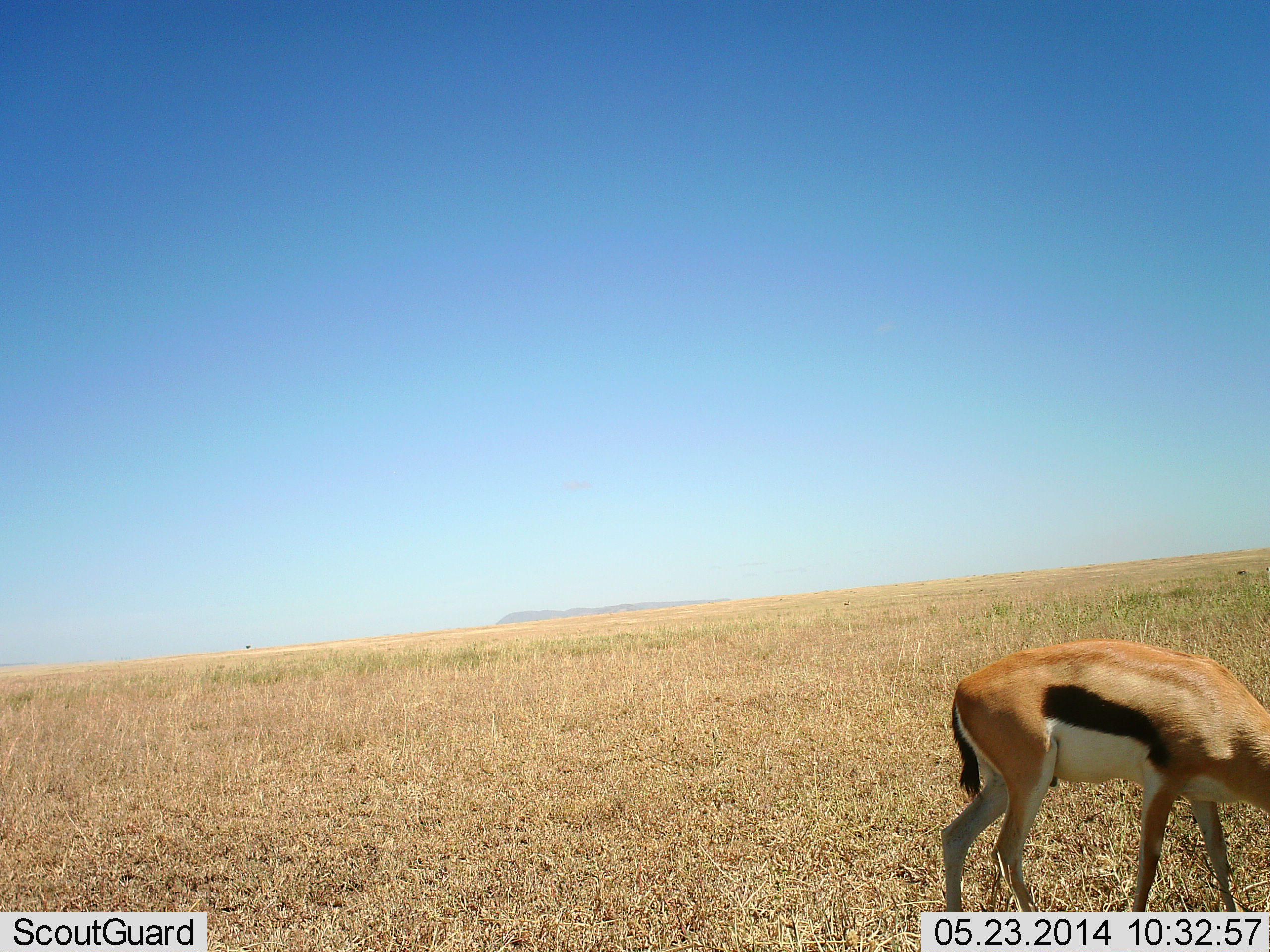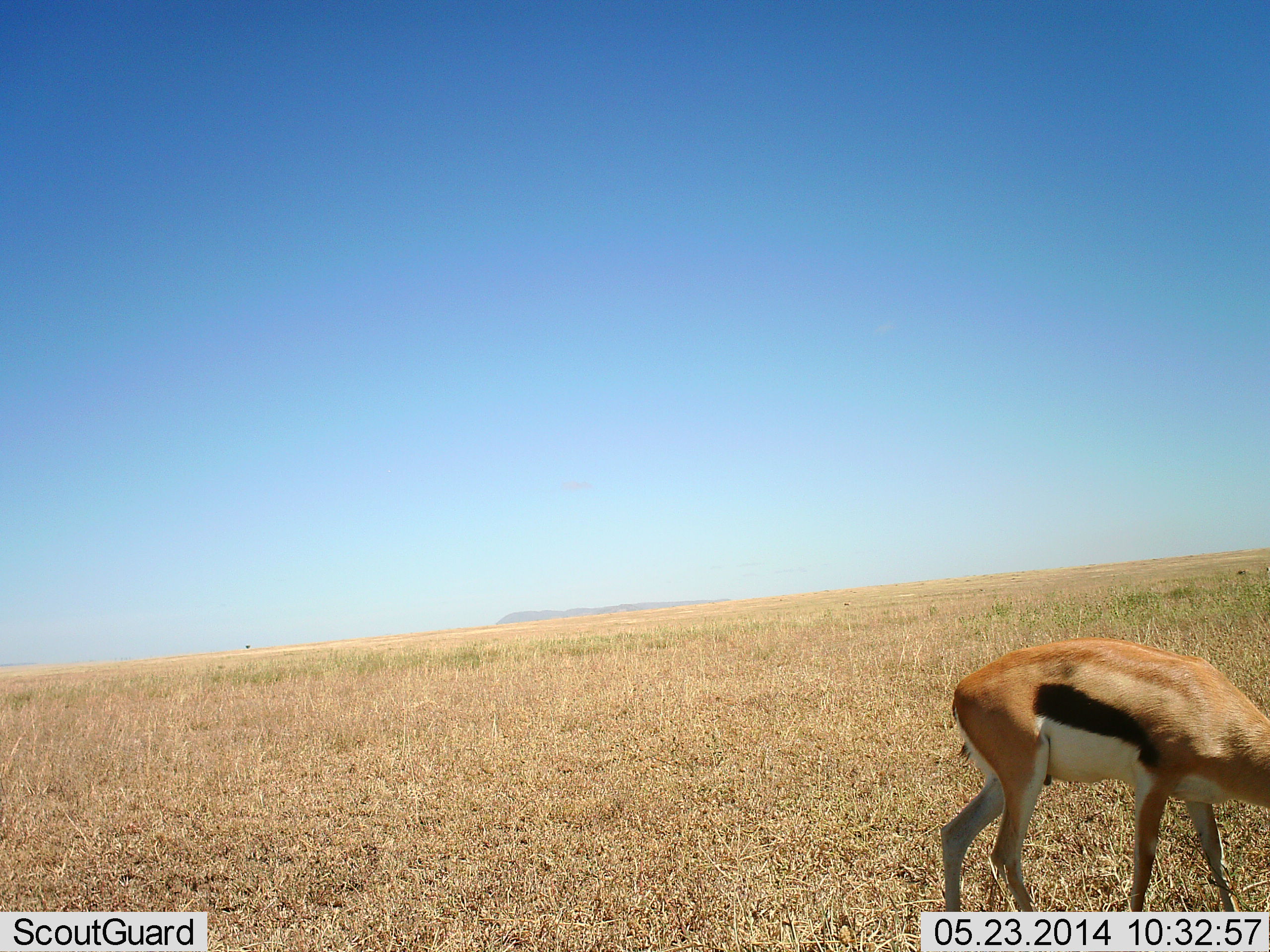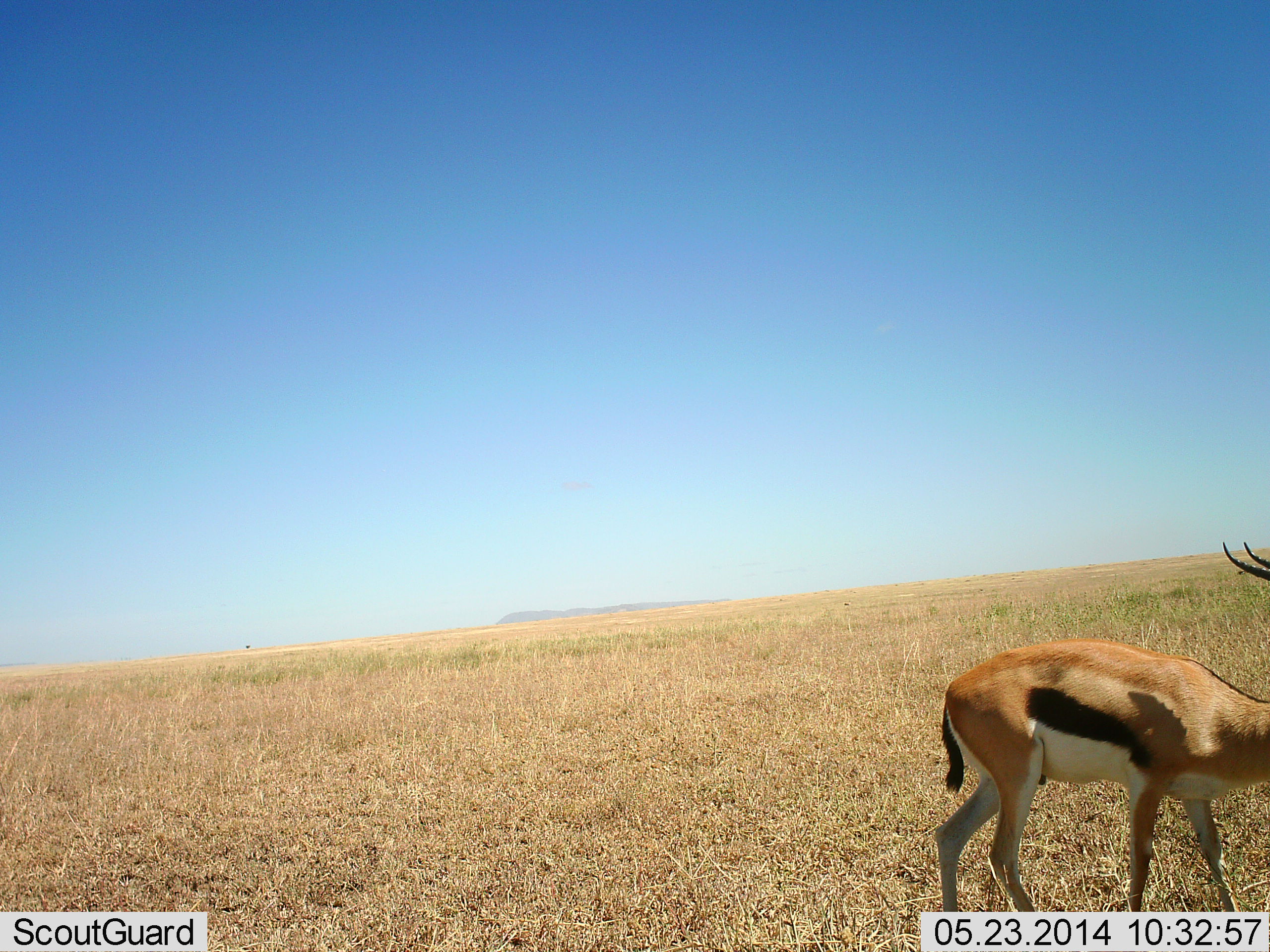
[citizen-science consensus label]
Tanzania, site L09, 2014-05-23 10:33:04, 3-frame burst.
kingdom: Animalia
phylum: Chordata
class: Mammalia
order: Artiodactyla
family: Bovidae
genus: Eudorcas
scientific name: Eudorcas thomsonii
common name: thomson's gazelle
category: gazellethomsons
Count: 1.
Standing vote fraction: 40%.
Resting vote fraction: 0%.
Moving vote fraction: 0%.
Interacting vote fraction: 0%.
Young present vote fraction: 0%.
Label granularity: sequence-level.